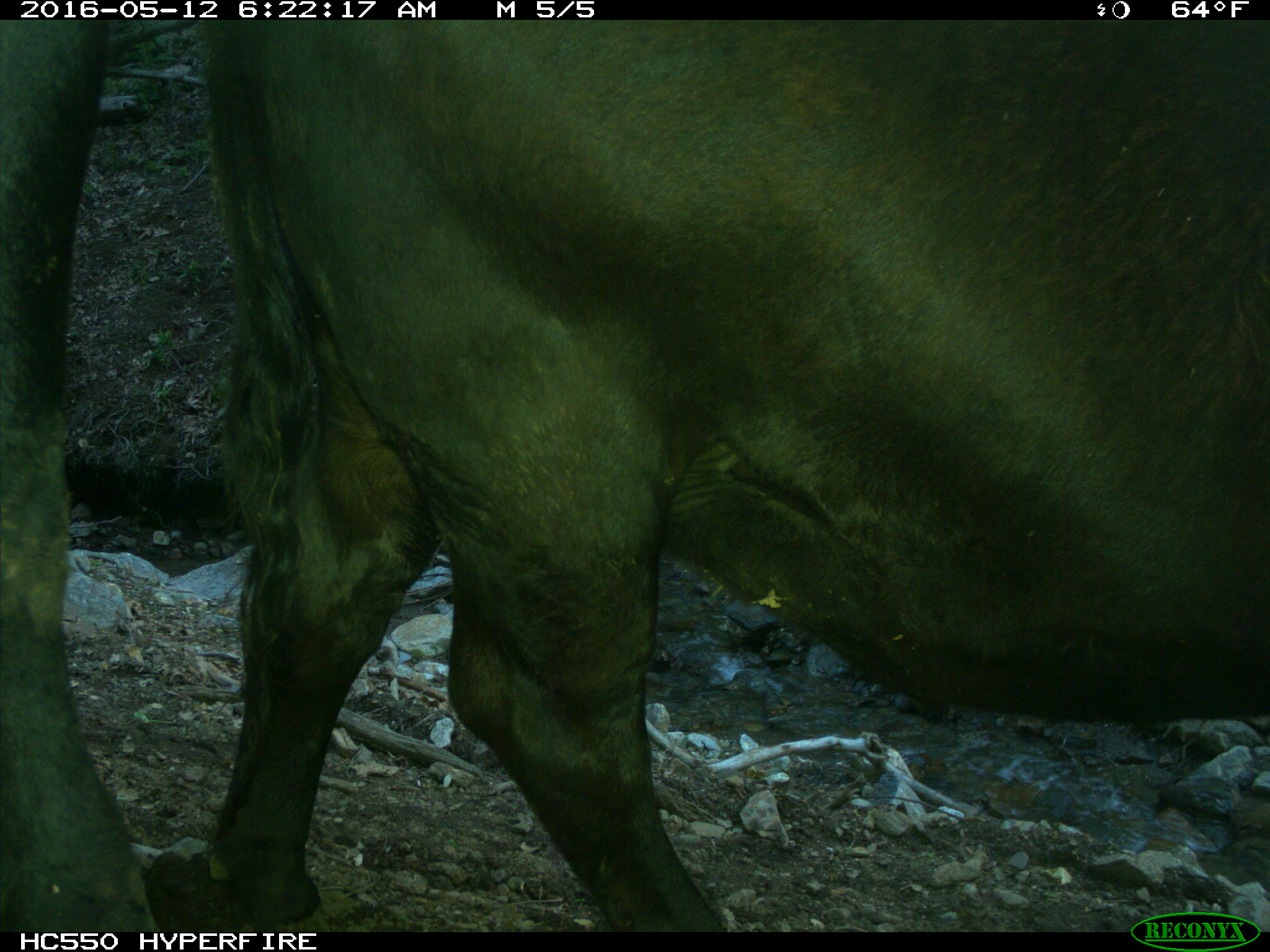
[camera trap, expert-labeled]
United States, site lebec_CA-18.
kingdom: Animalia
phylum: Chordata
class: Mammalia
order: Artiodactyla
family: Bovidae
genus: Bos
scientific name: Bos taurus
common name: domestic cow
Bos taurus (domestic cow).